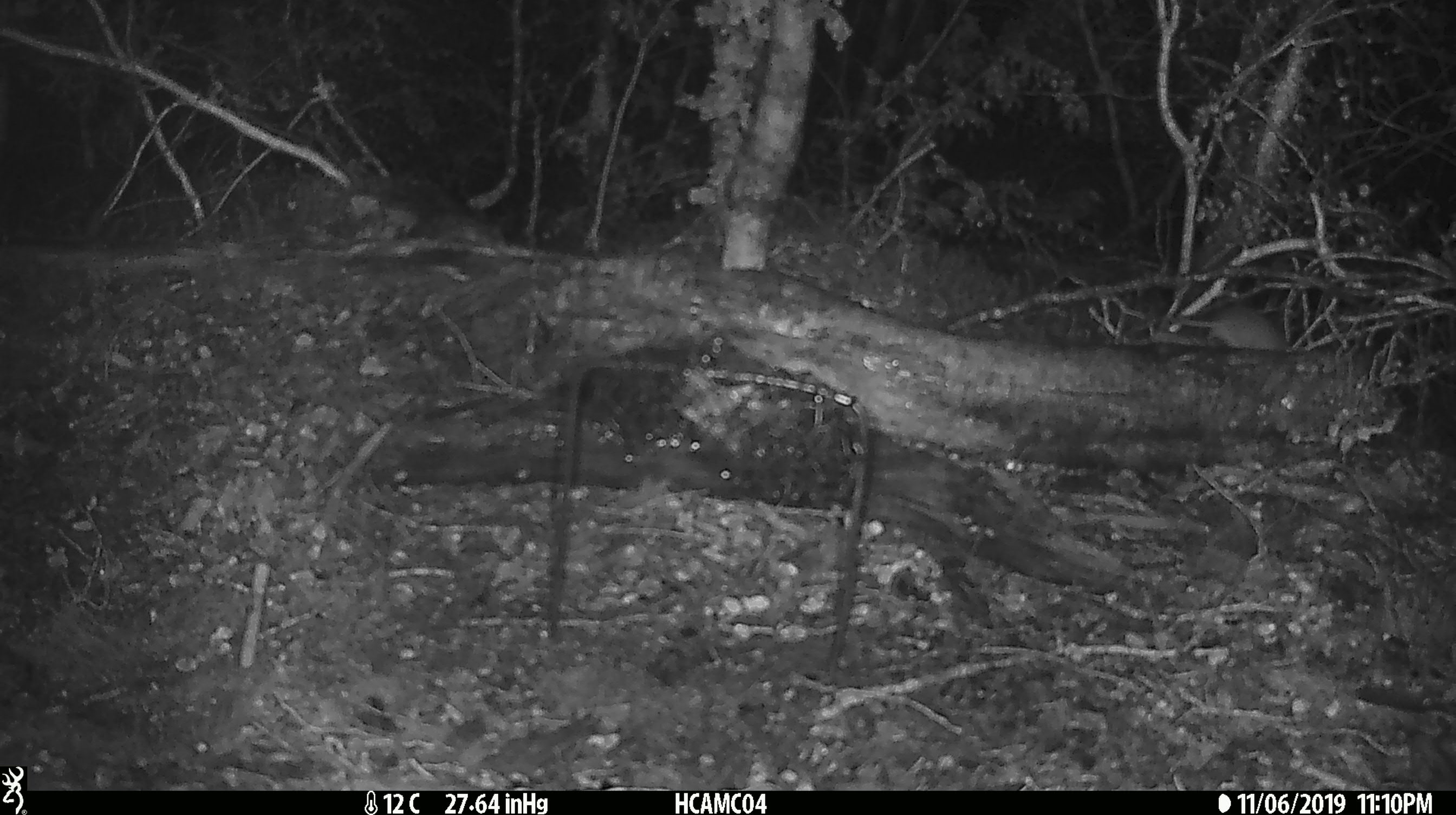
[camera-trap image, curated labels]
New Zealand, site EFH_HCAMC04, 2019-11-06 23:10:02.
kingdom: Animalia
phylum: Chordata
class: Mammalia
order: Rodentia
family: Muridae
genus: Mus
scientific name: Mus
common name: mouse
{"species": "mouse (Mus)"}